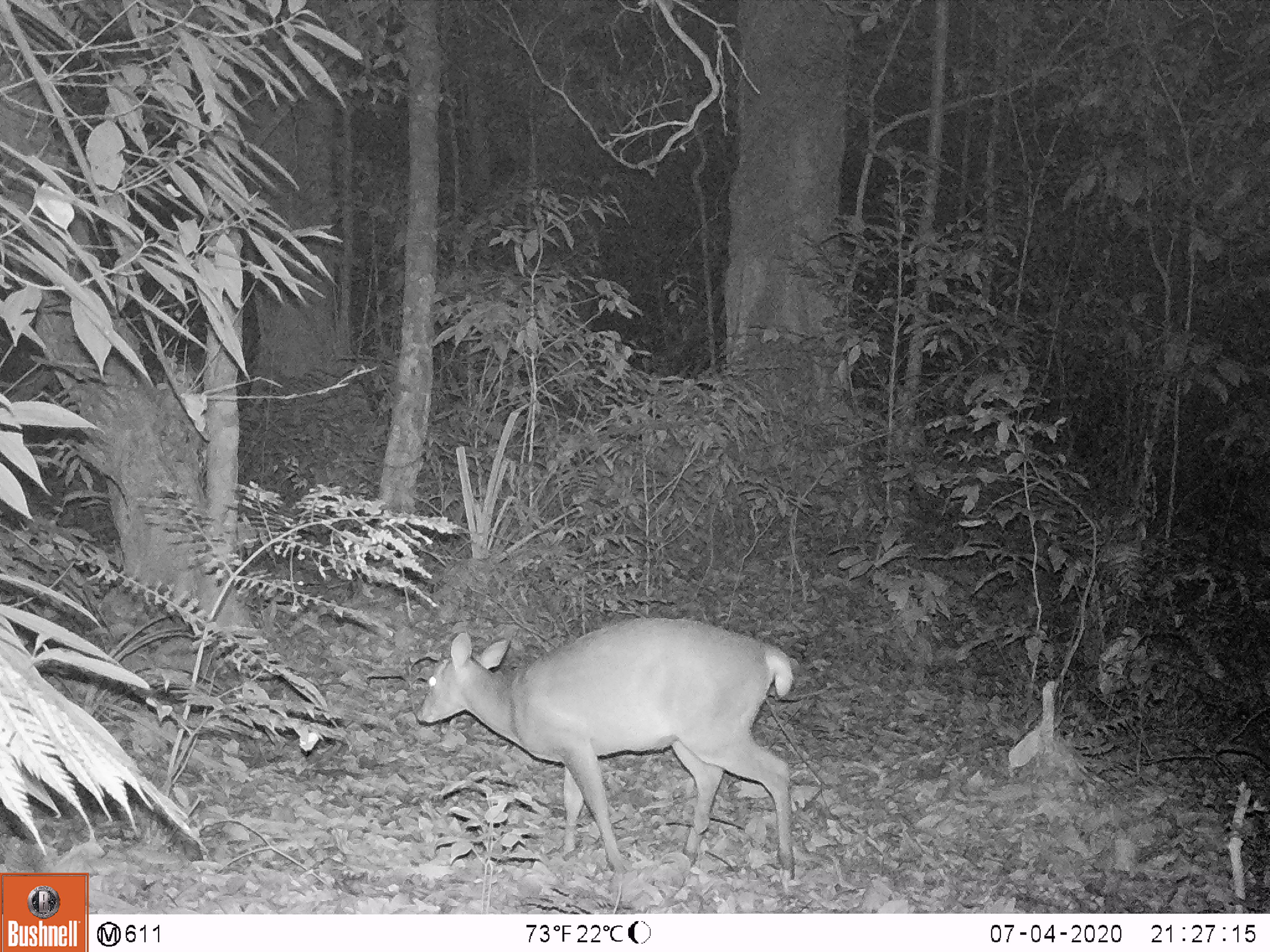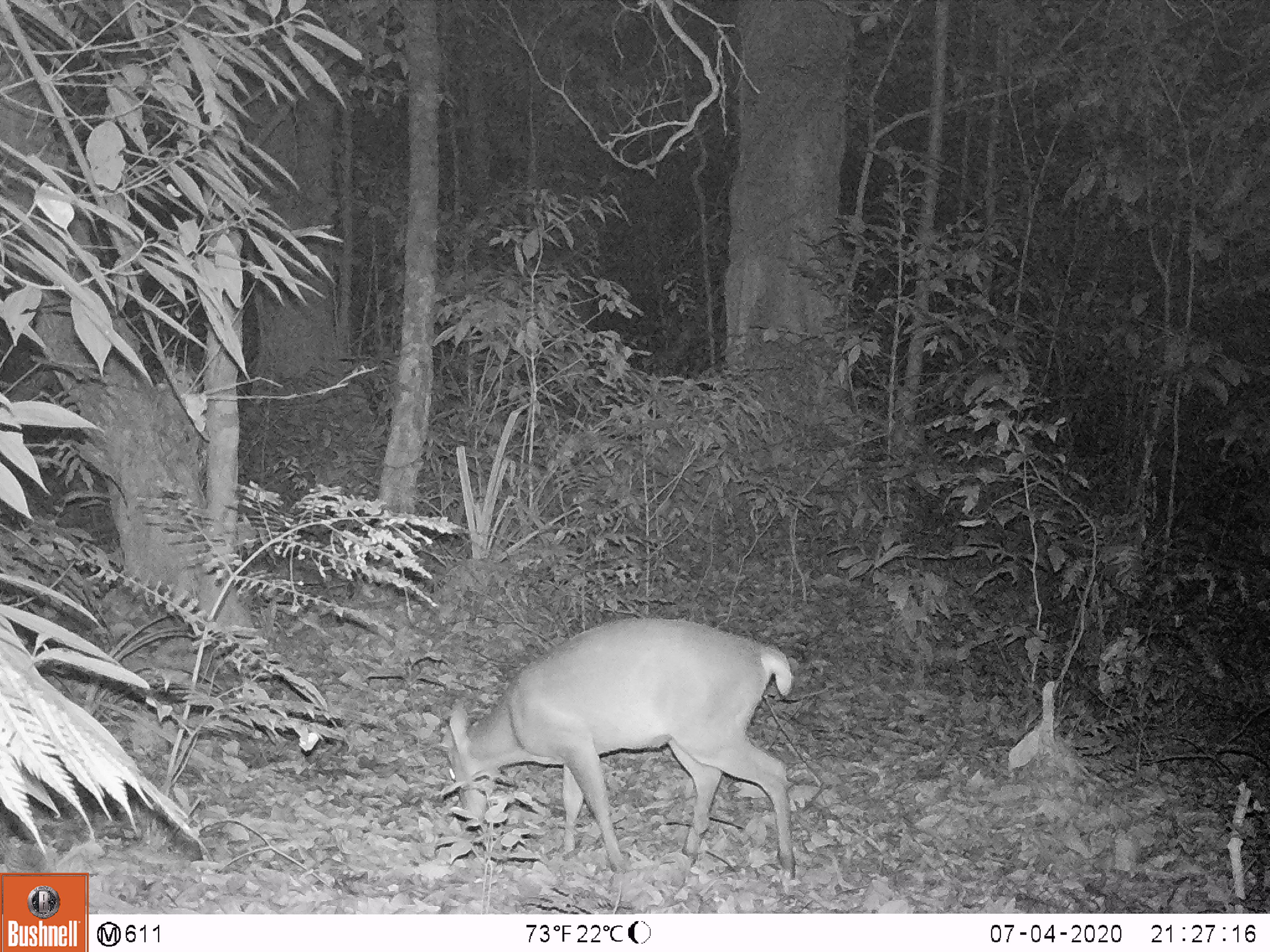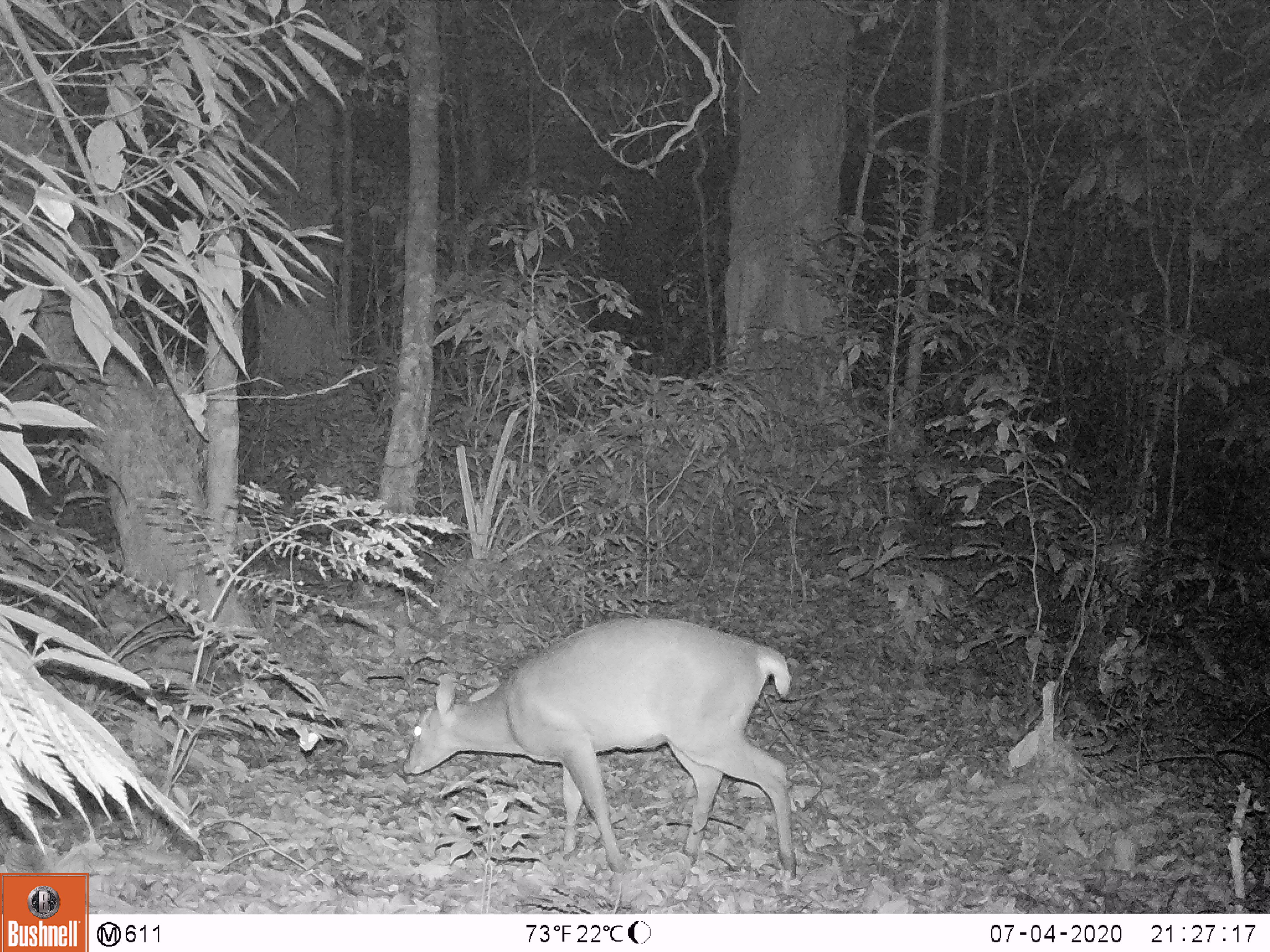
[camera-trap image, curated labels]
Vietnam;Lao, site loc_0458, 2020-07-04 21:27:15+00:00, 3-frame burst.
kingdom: Animalia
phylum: Chordata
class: Mammalia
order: Artiodactyla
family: Cervidae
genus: Muntiacus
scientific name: Muntiacus vuquangensis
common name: large-antlered muntjac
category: large antlered muntjac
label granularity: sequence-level